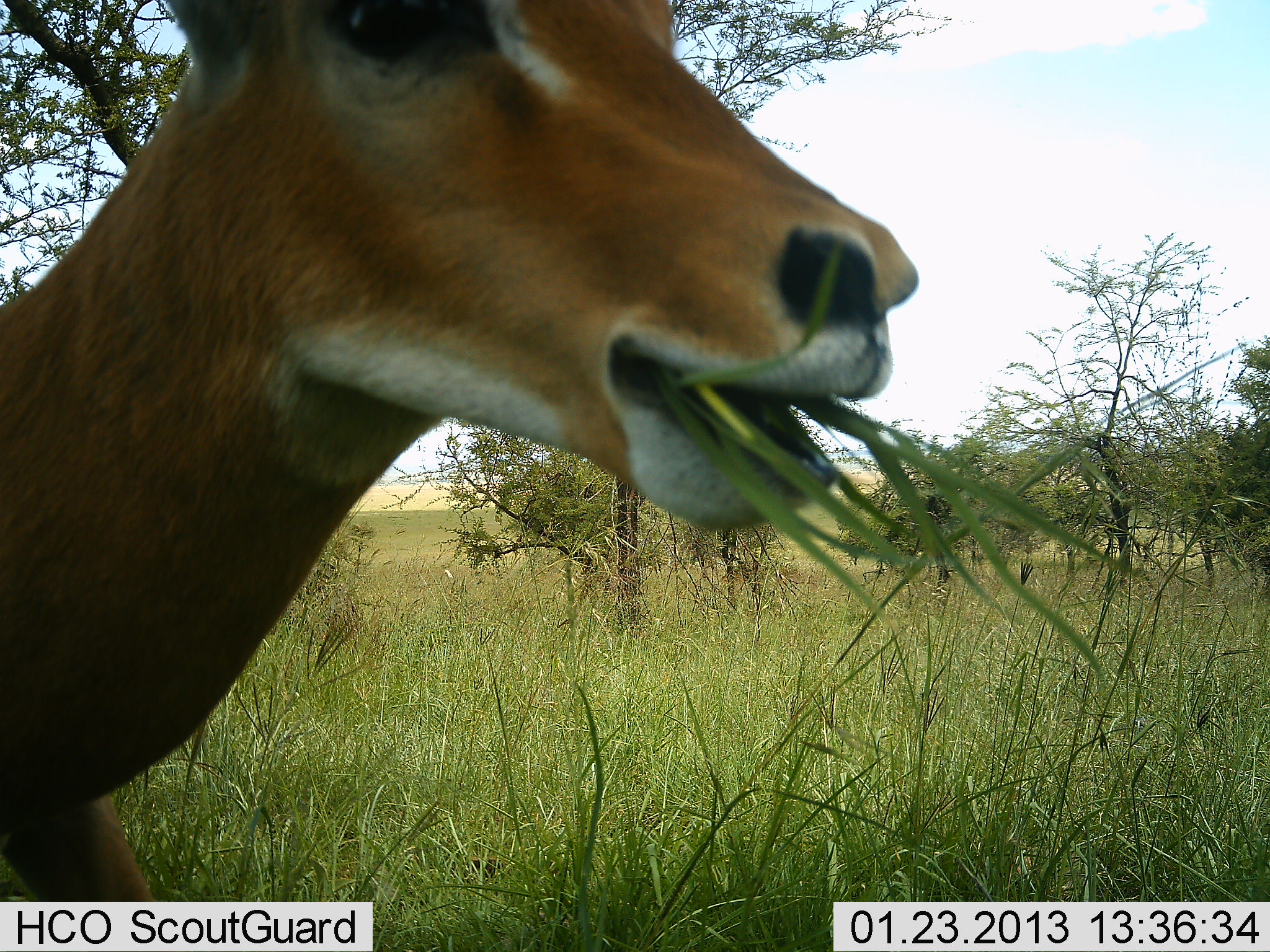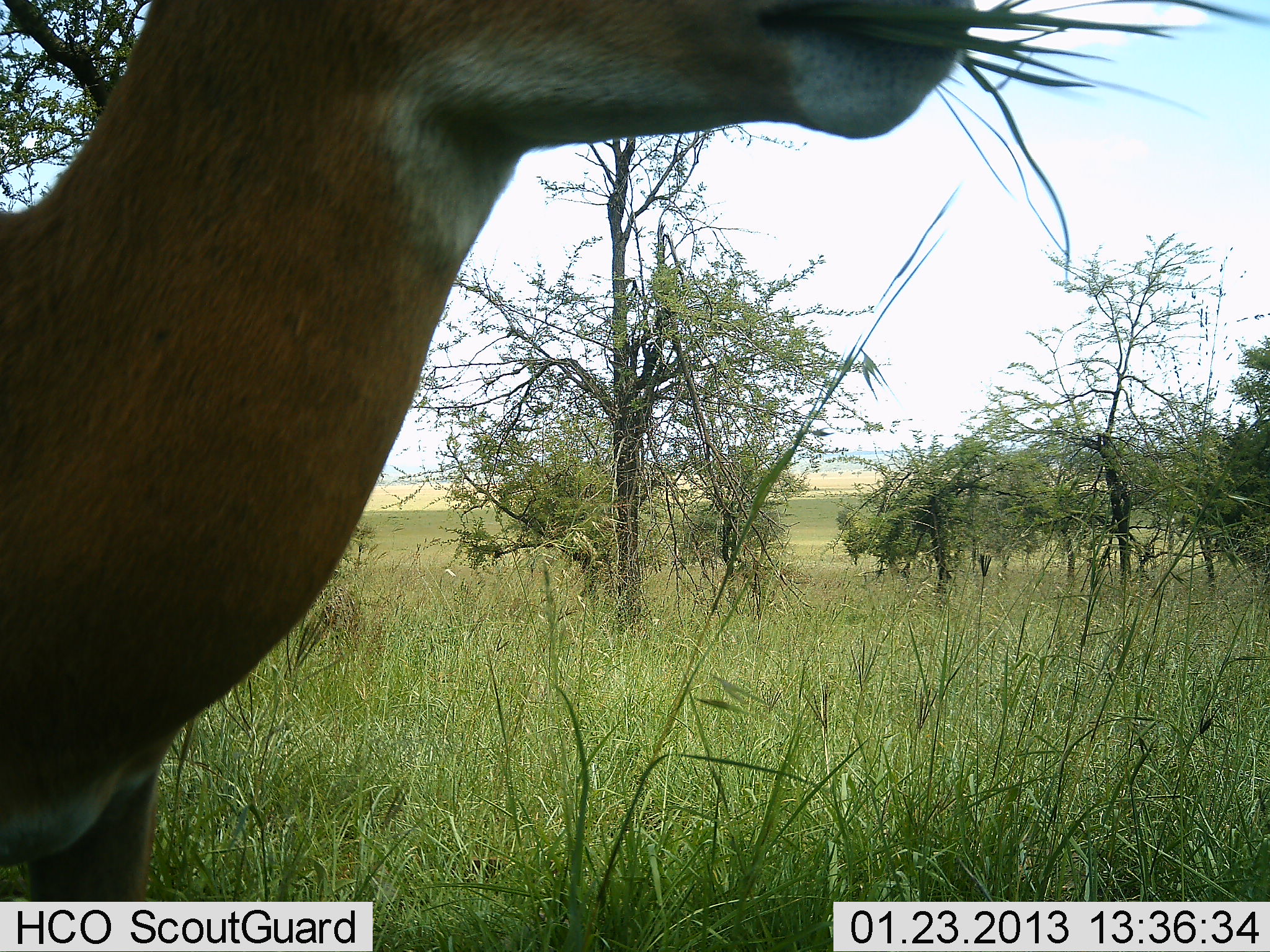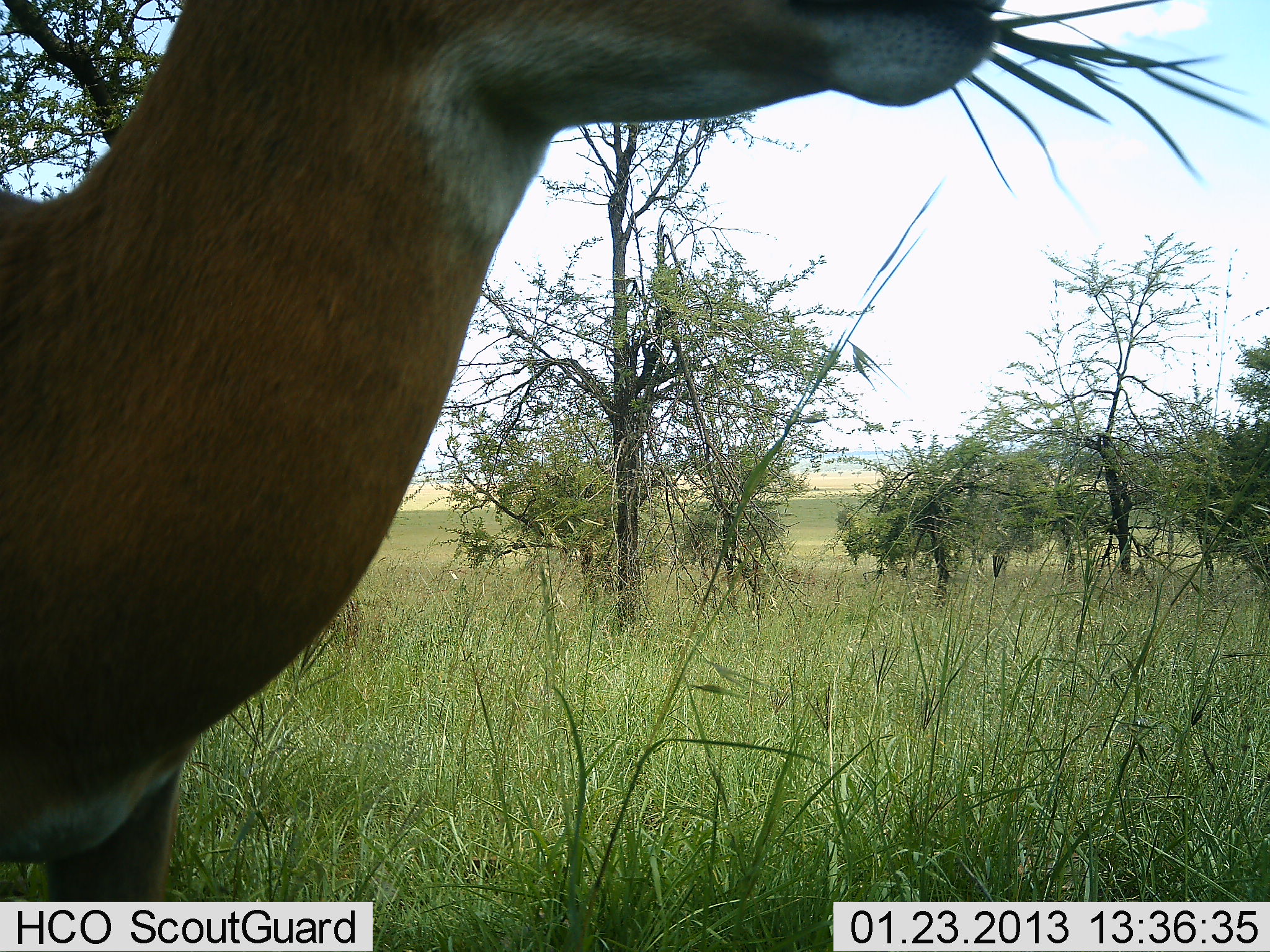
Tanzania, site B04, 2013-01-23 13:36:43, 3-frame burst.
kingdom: Animalia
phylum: Chordata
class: Mammalia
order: Artiodactyla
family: Bovidae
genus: Aepyceros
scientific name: Aepyceros melampus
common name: impala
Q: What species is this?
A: Impala (Aepyceros melampus).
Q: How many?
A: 1.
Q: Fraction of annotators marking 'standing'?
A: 30%.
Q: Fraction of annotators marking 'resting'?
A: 0%.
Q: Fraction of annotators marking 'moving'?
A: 0%.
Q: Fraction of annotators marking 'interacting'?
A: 0%.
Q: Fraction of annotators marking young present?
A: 0%.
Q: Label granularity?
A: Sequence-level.